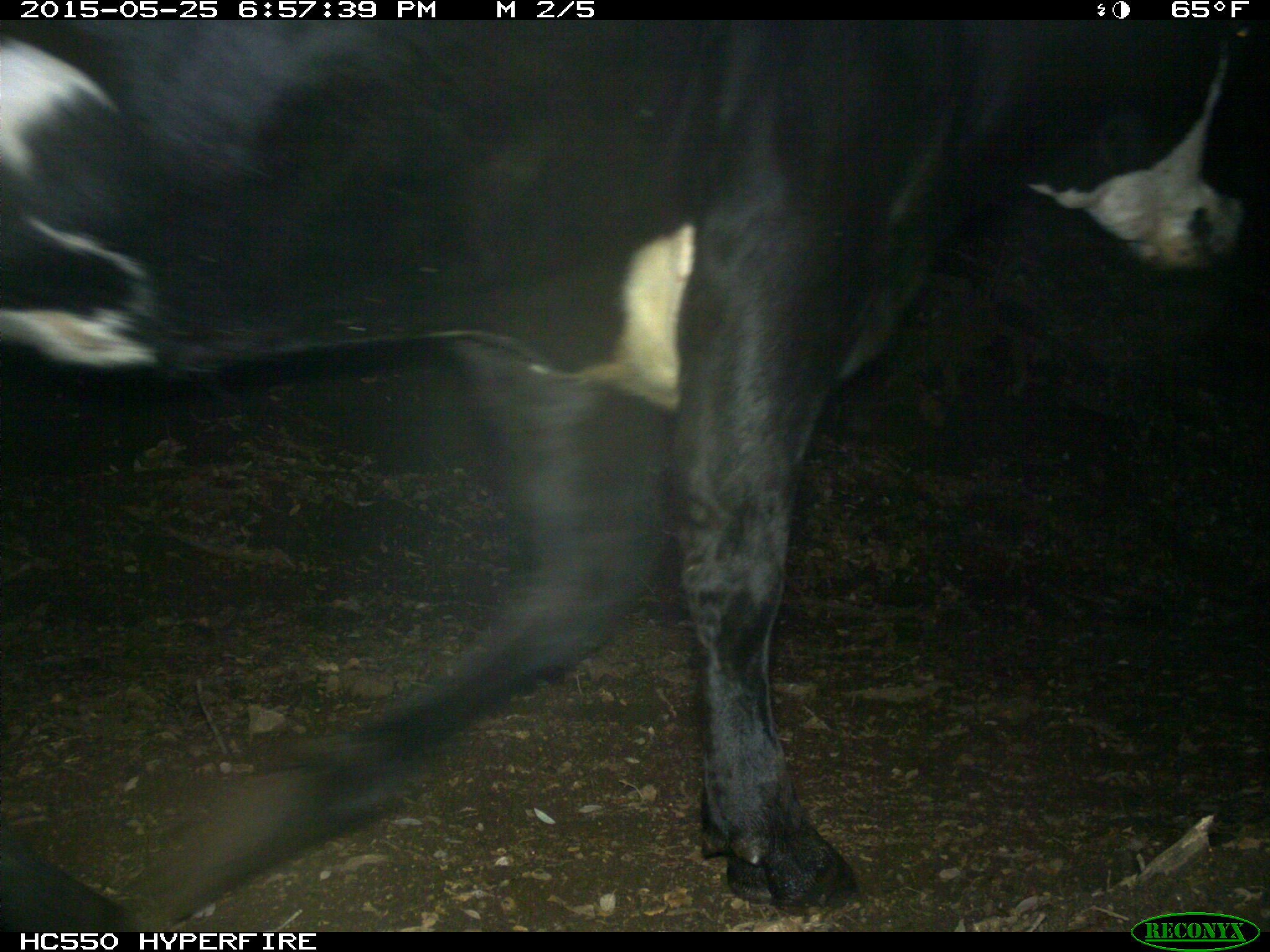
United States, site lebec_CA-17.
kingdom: Animalia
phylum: Chordata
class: Mammalia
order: Artiodactyla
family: Bovidae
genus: Bos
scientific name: Bos taurus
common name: domestic cow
Bos taurus (domestic cow).